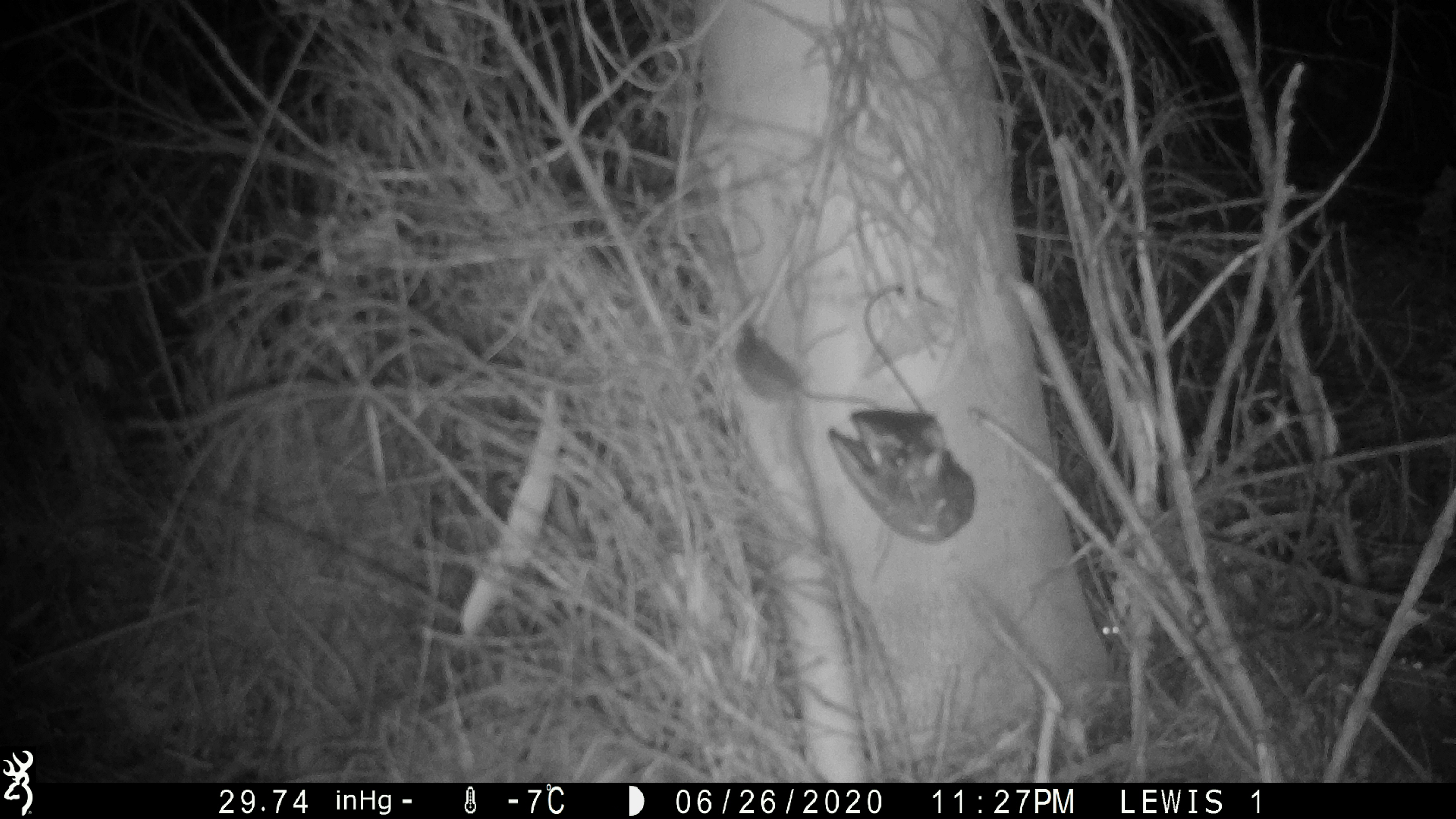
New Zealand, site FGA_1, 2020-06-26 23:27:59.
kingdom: Animalia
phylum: Chordata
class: Mammalia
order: Rodentia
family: Muridae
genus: Mus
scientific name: Mus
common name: mouse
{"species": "mouse (Mus)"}